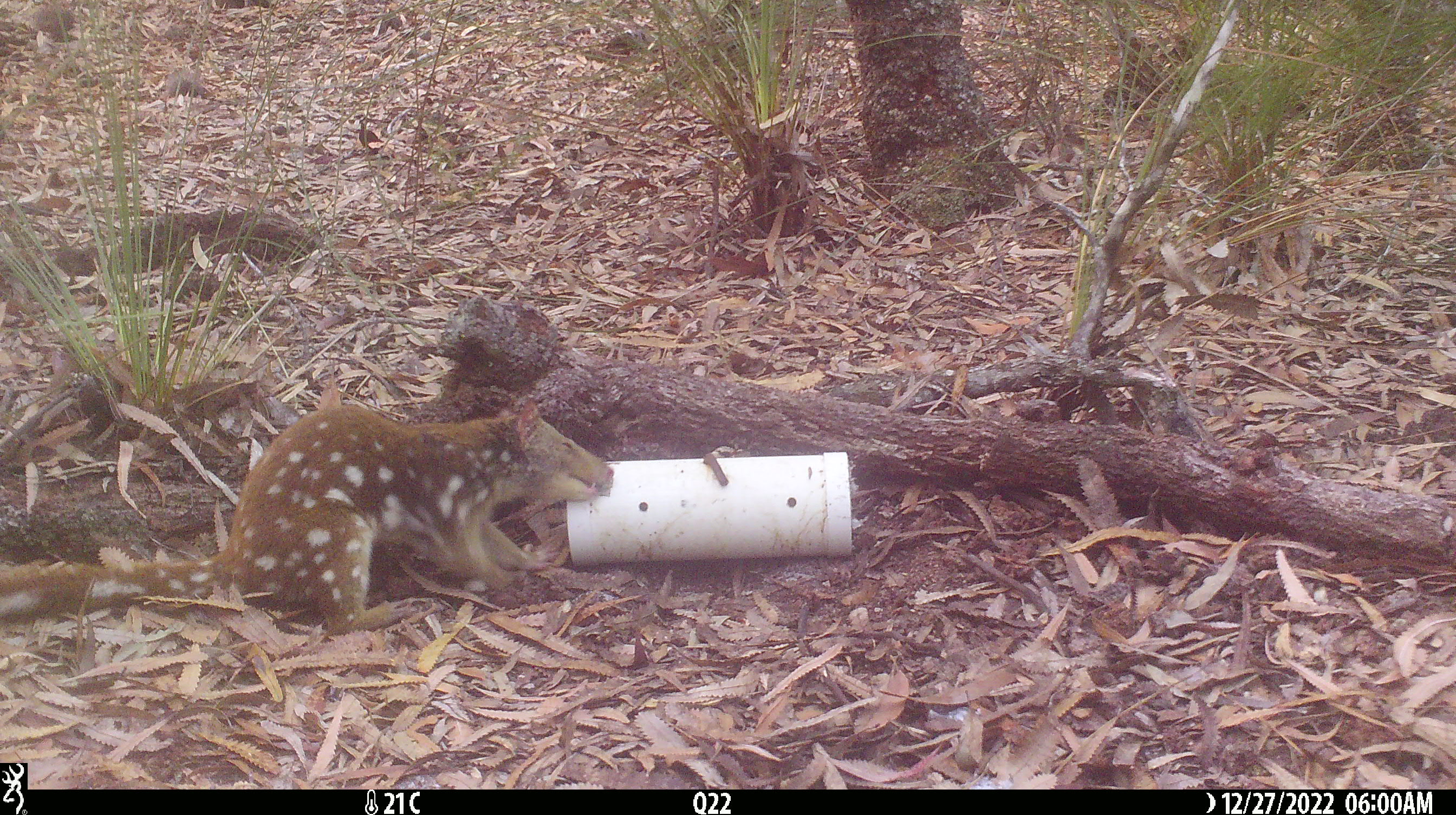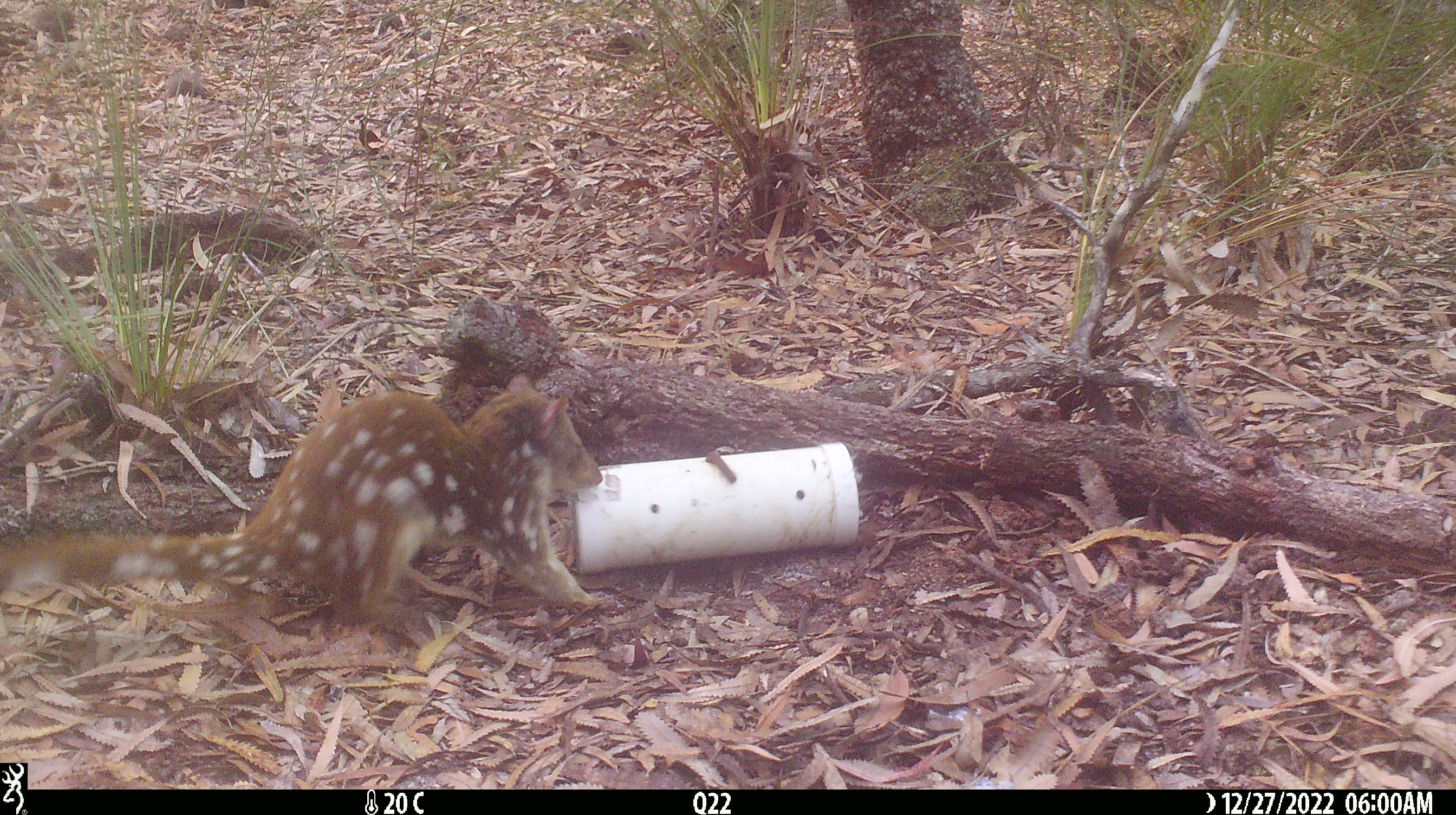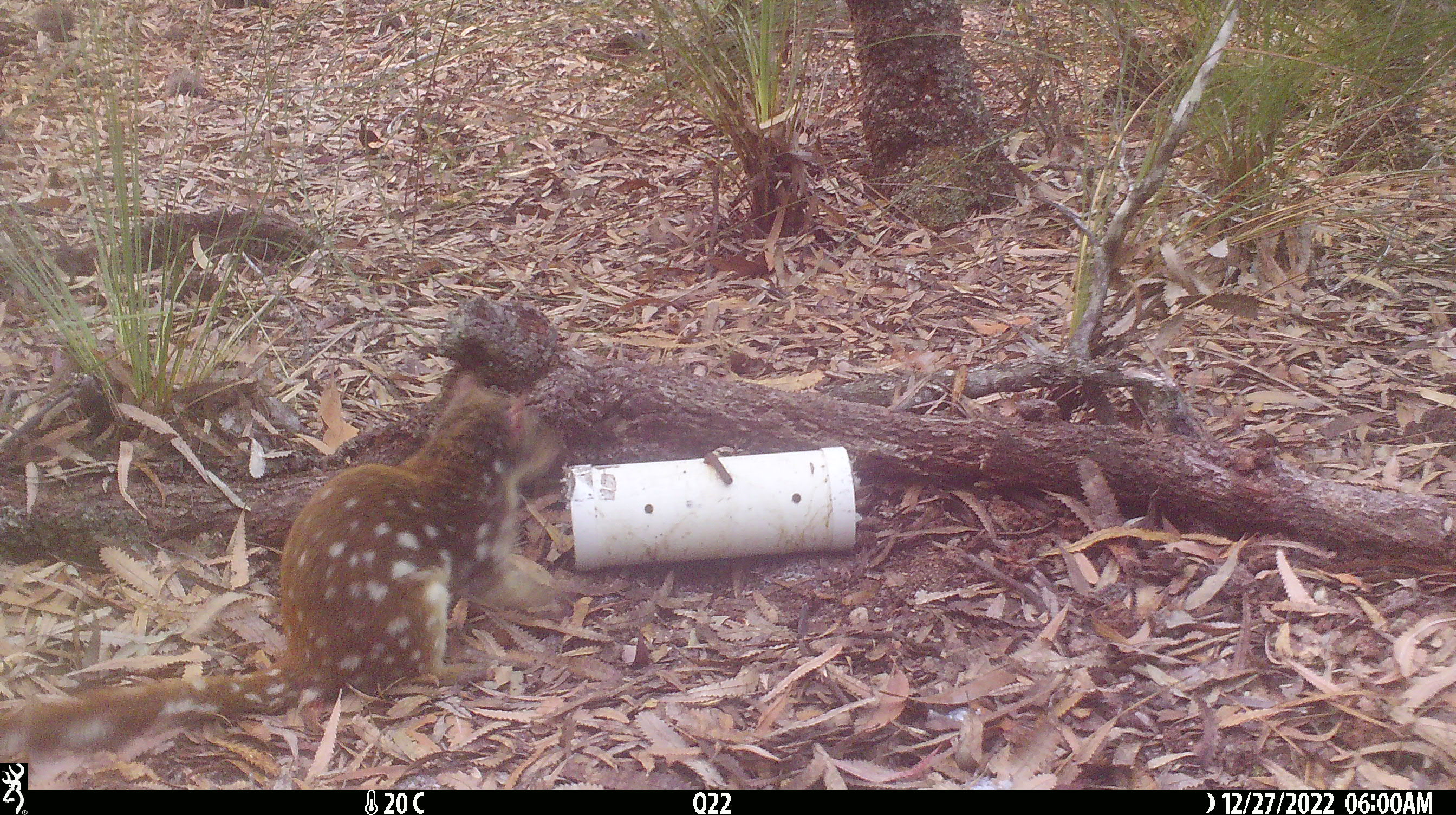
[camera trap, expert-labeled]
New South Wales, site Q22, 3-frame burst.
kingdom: Animalia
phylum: Chordata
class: Mammalia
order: Dasyuromorphia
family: Dasyuridae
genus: Dasyurus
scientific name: Dasyurus maculatus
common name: spotted-tailed quoll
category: quoll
Quoll (spotted-tailed quoll) (Dasyurus maculatus).